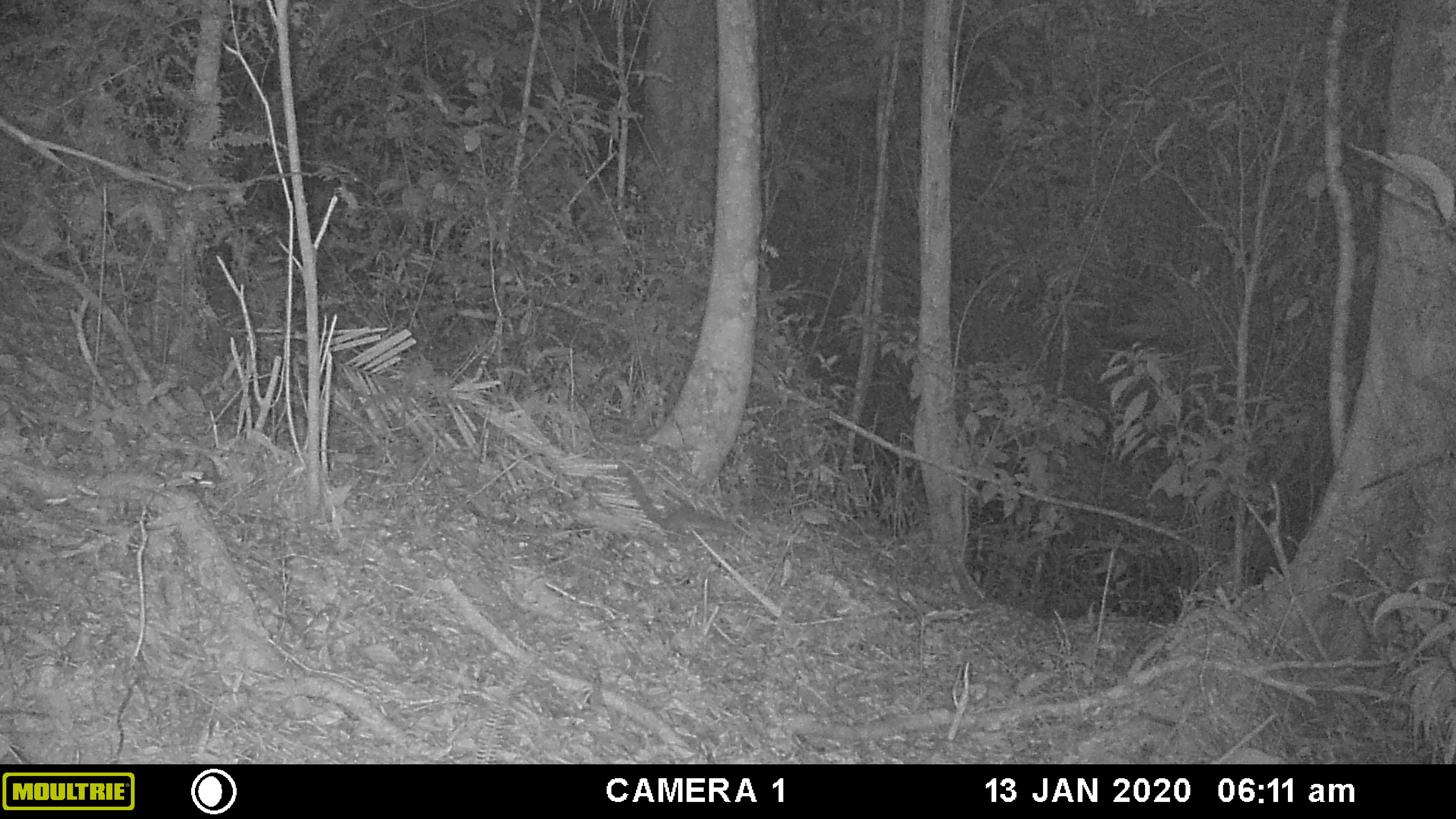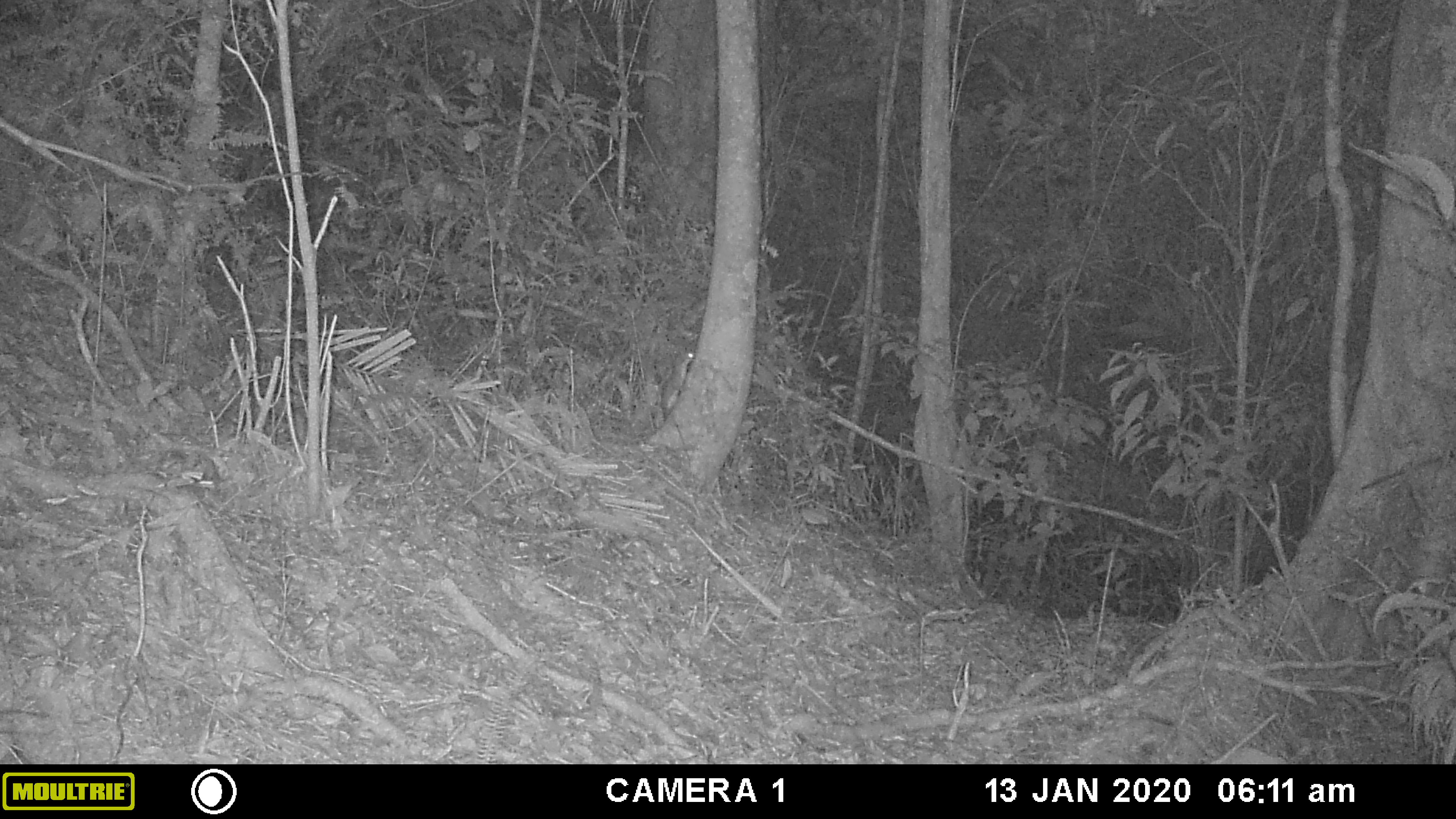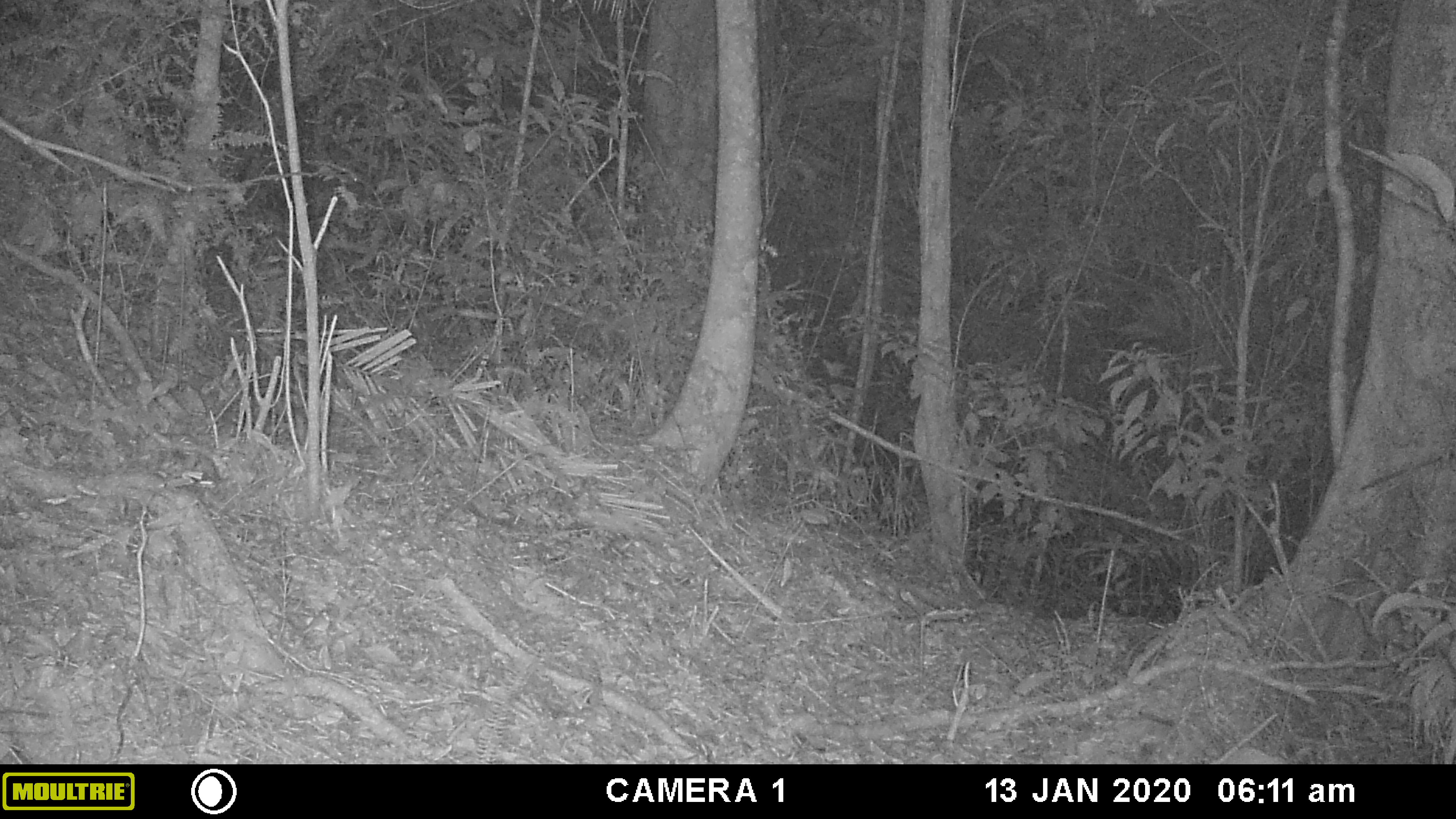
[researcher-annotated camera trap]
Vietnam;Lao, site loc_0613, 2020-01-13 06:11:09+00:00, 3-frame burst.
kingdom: Animalia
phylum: Chordata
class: Mammalia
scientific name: Mammalia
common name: mammal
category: unidentified small mammal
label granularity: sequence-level